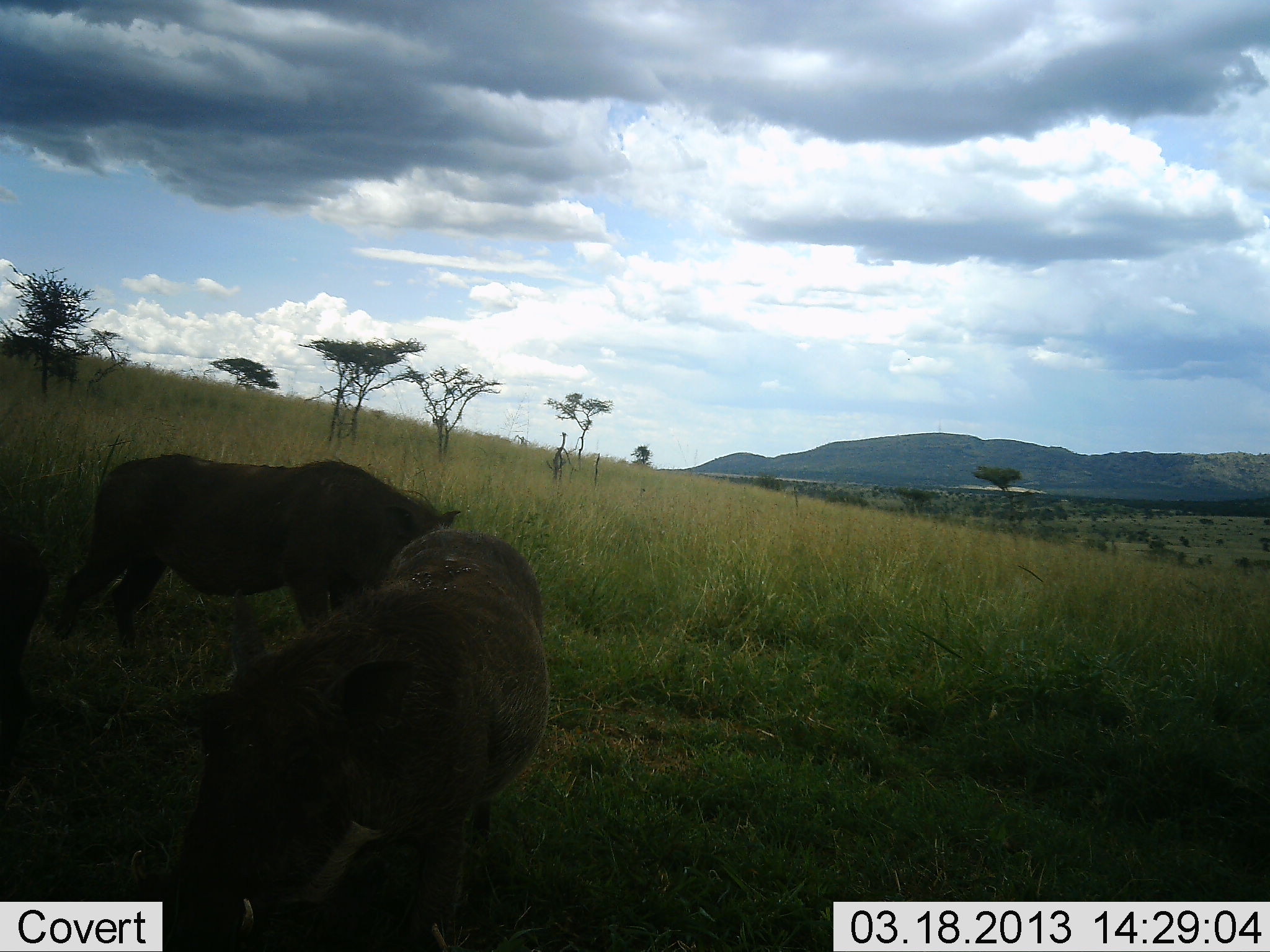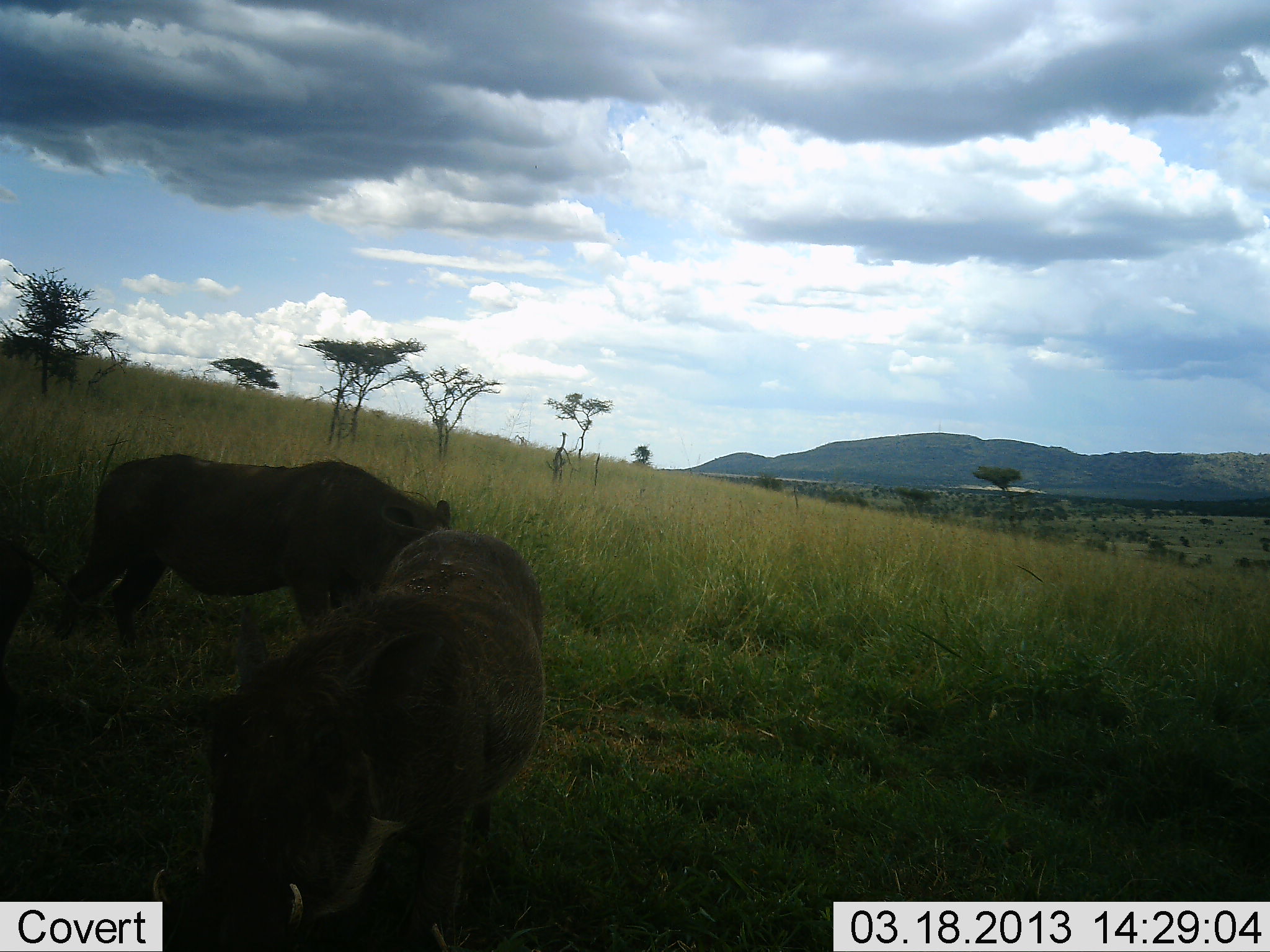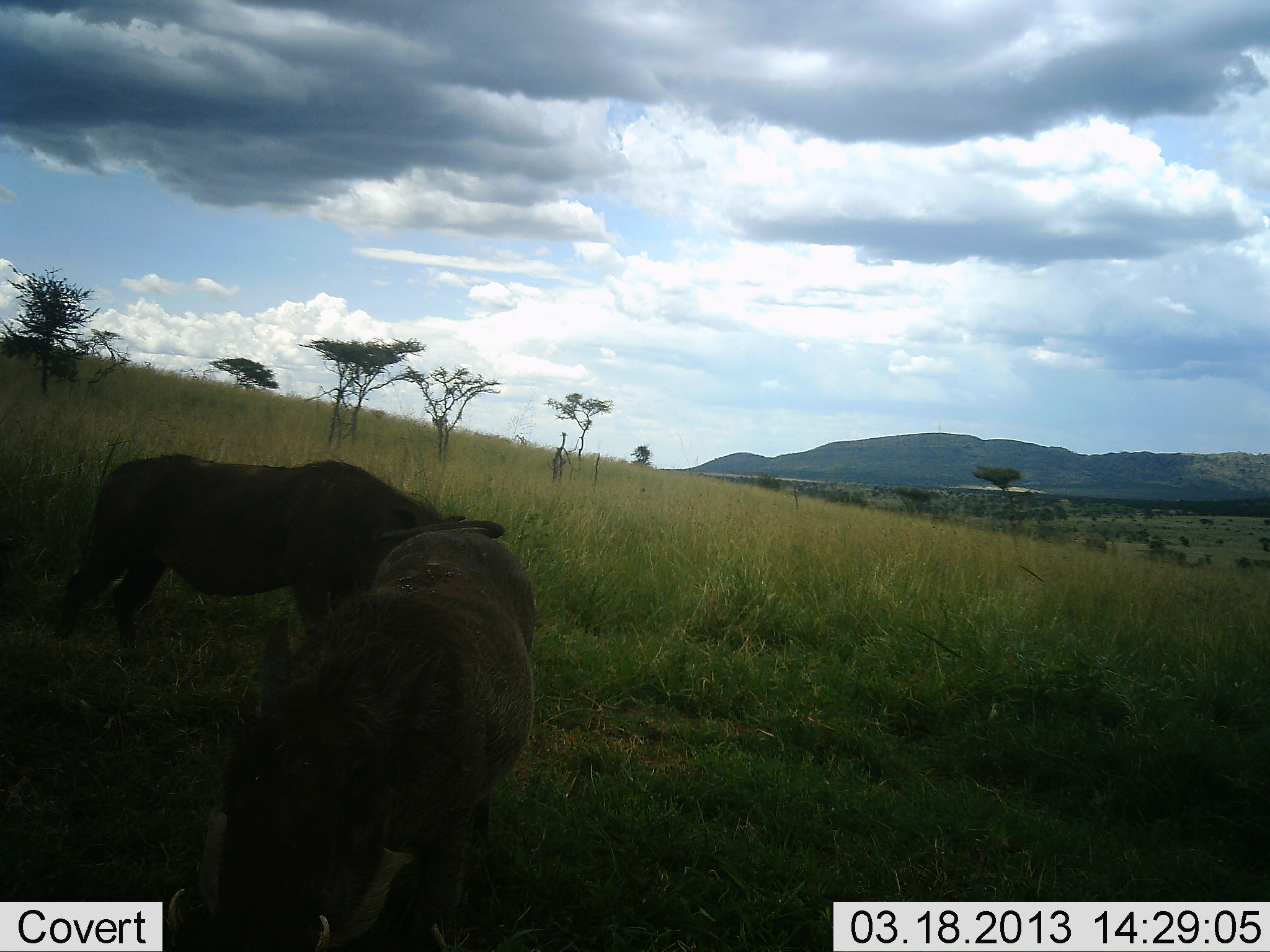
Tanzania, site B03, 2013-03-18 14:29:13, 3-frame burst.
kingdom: Animalia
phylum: Chordata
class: Mammalia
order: Artiodactyla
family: Suidae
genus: Phacochoerus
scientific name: Phacochoerus africanus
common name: warthog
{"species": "warthog (Phacochoerus africanus)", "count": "3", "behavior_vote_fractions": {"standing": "81%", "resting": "4%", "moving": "8%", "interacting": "8%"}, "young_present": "0%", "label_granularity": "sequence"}